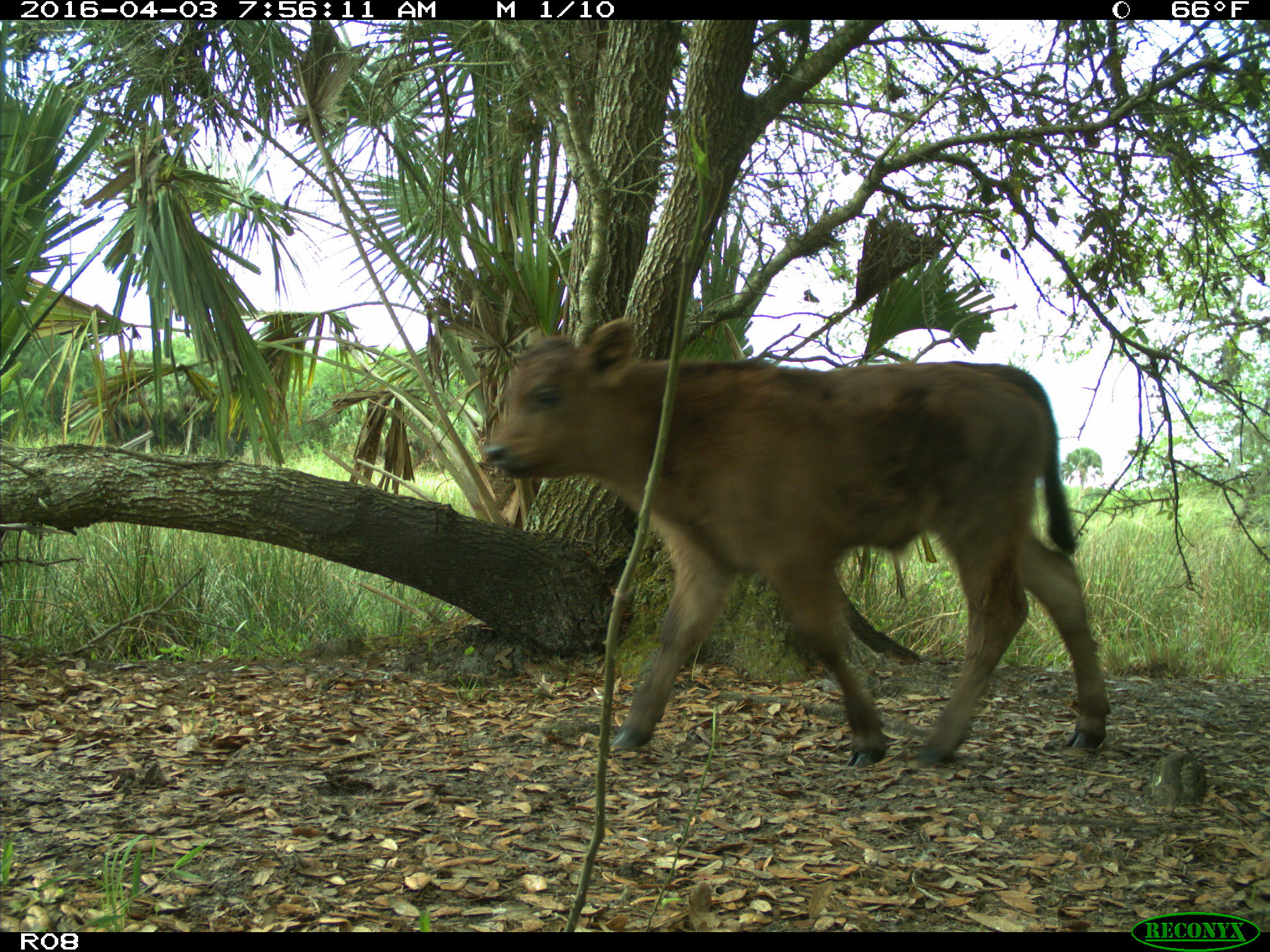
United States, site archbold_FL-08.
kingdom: Animalia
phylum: Chordata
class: Mammalia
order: Artiodactyla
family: Bovidae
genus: Bos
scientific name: Bos taurus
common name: domestic cow